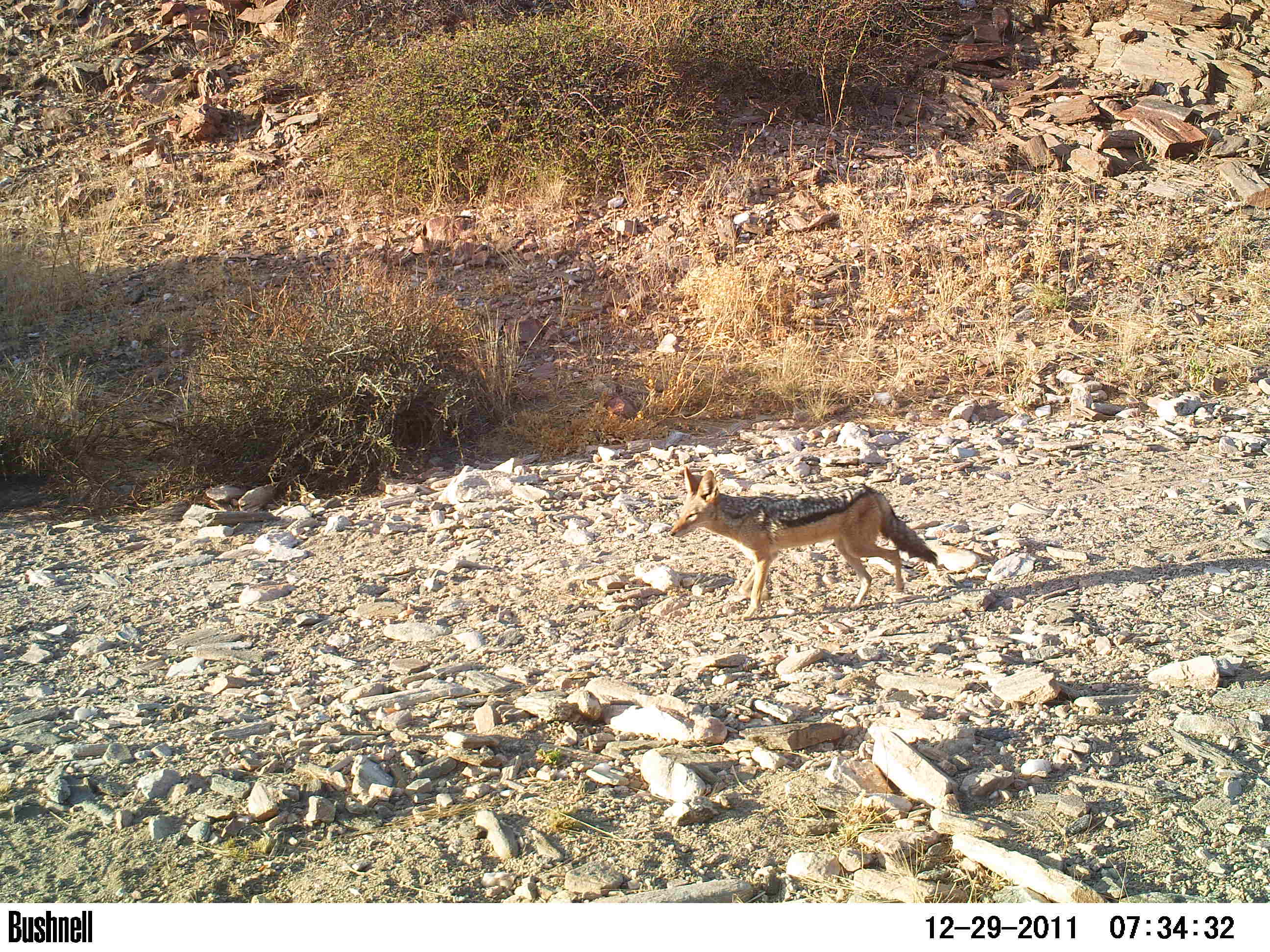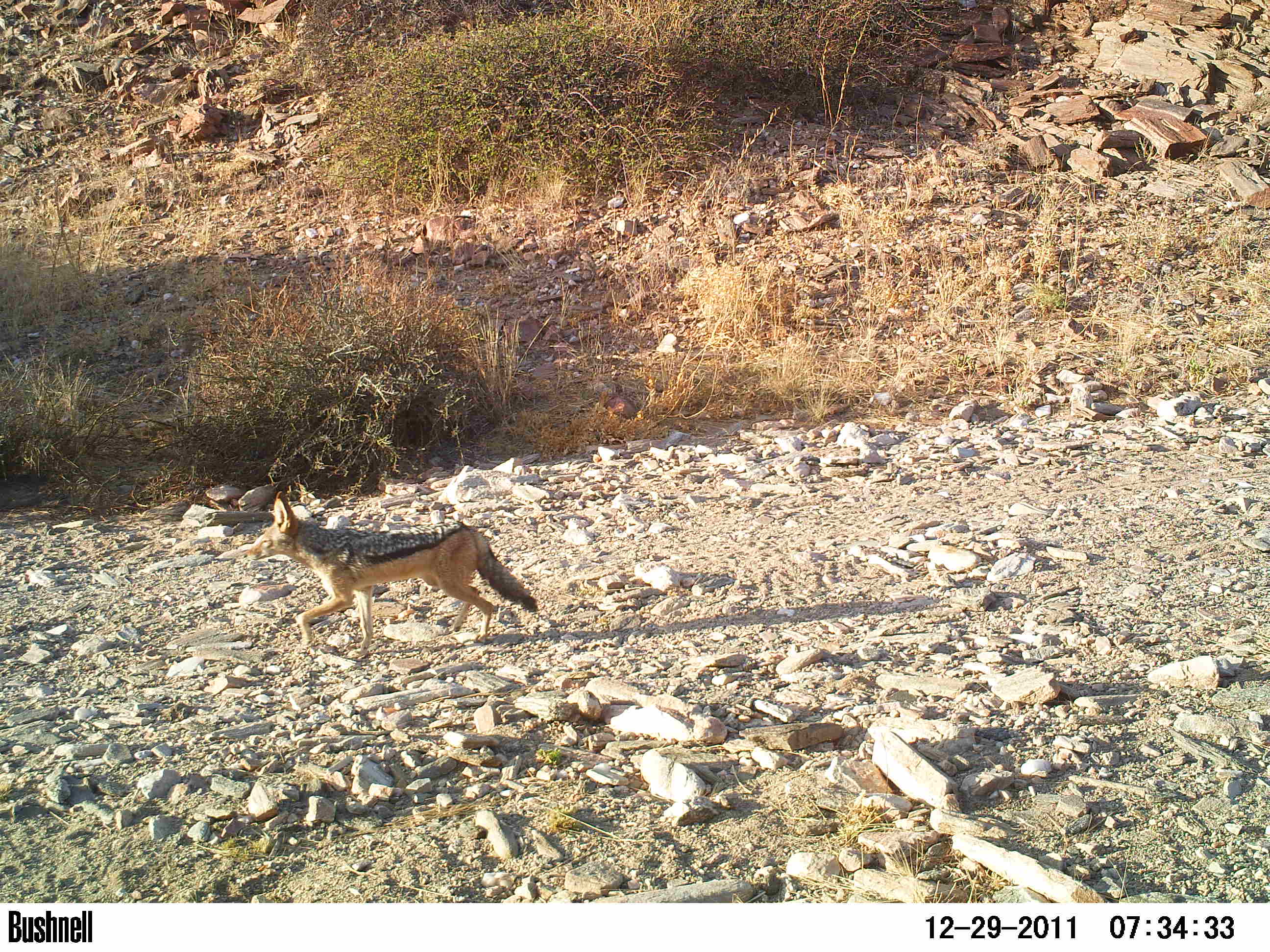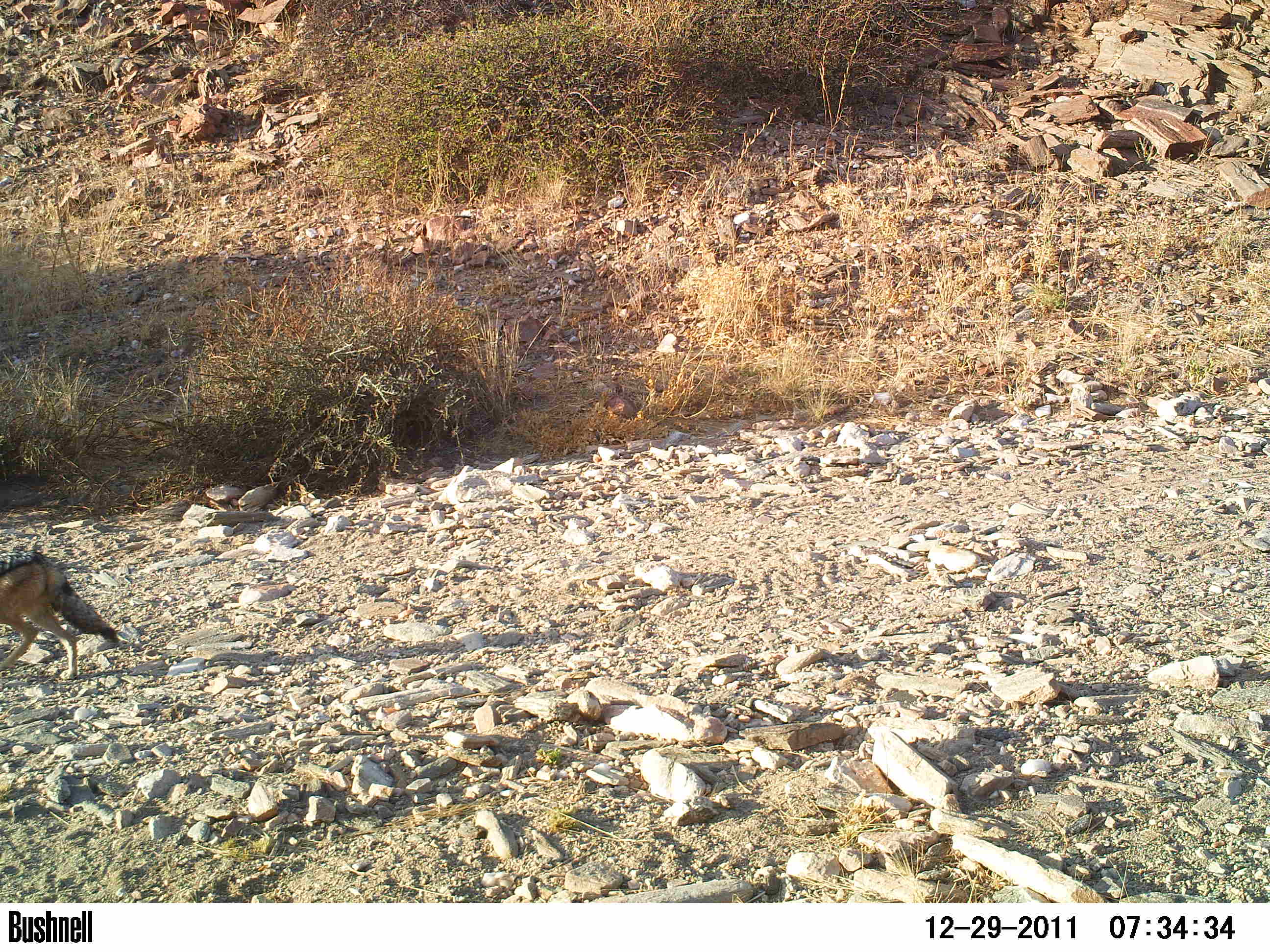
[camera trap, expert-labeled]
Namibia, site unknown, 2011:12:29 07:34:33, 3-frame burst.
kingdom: Animalia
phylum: Chordata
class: Mammalia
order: Carnivora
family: Canidae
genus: Lupulella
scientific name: Lupulella mesomelas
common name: black-backed jackal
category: canis mesomelas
Canis mesomelas (black-backed jackal) (Lupulella mesomelas).